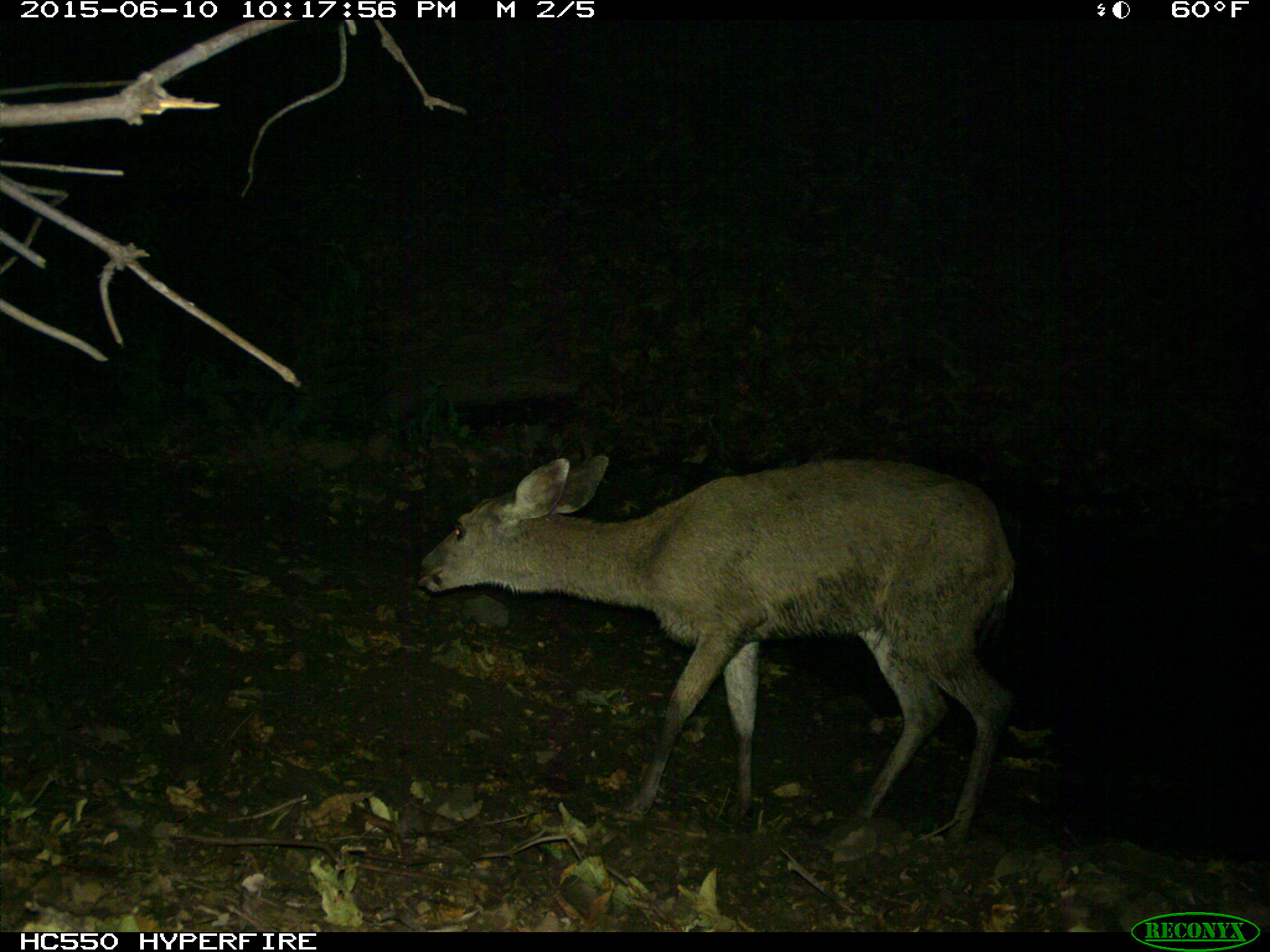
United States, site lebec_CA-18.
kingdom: Animalia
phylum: Chordata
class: Mammalia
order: Artiodactyla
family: Cervidae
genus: Odocoileus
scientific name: Odocoileus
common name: deer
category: unidentified deer